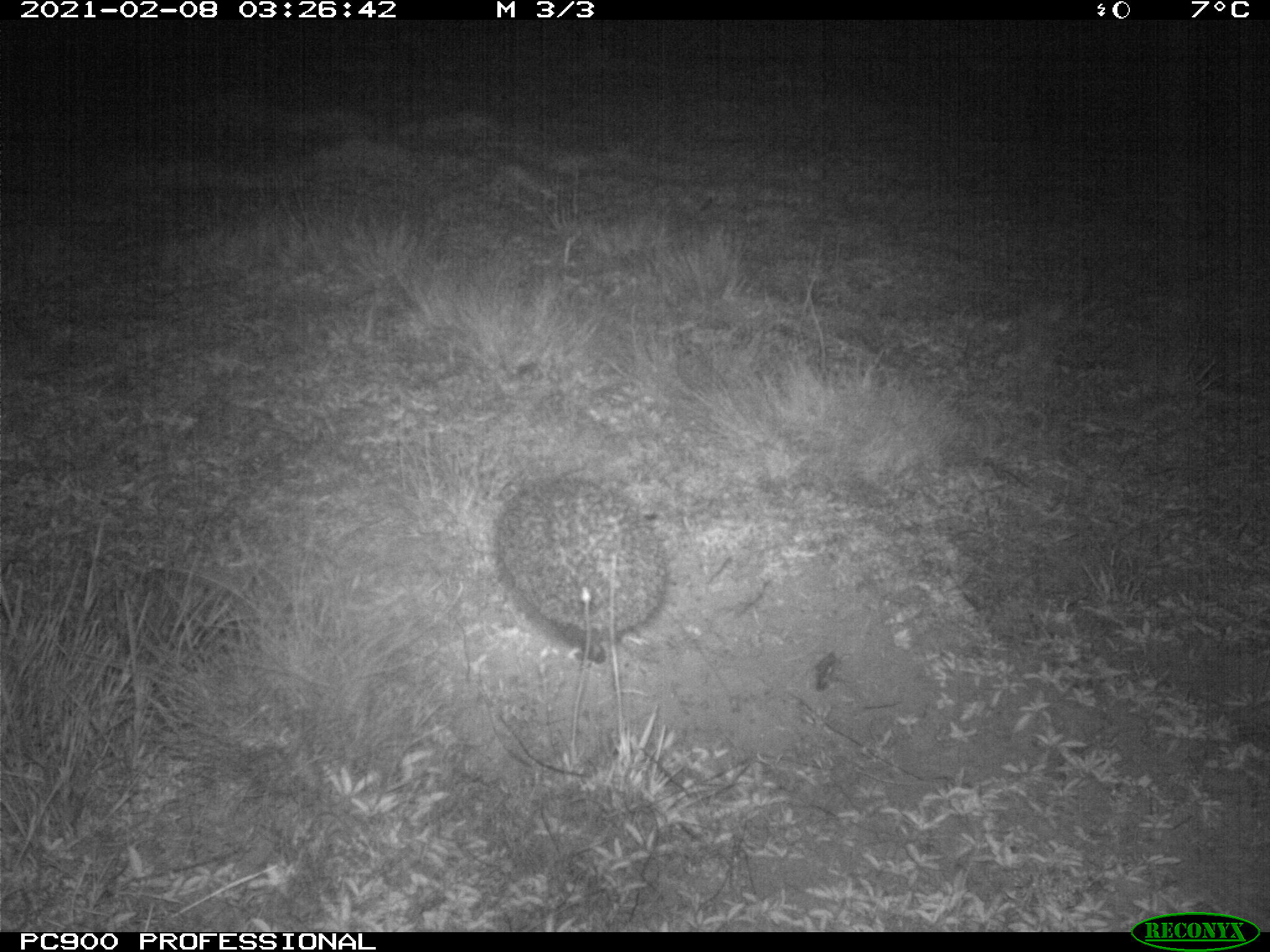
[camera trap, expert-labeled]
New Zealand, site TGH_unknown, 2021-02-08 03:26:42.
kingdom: Animalia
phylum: Chordata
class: Mammalia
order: Eulipotyphla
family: Erinaceidae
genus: Erinaceus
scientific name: Erinaceus europaeus europaeus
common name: european hedgehog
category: hedgehog